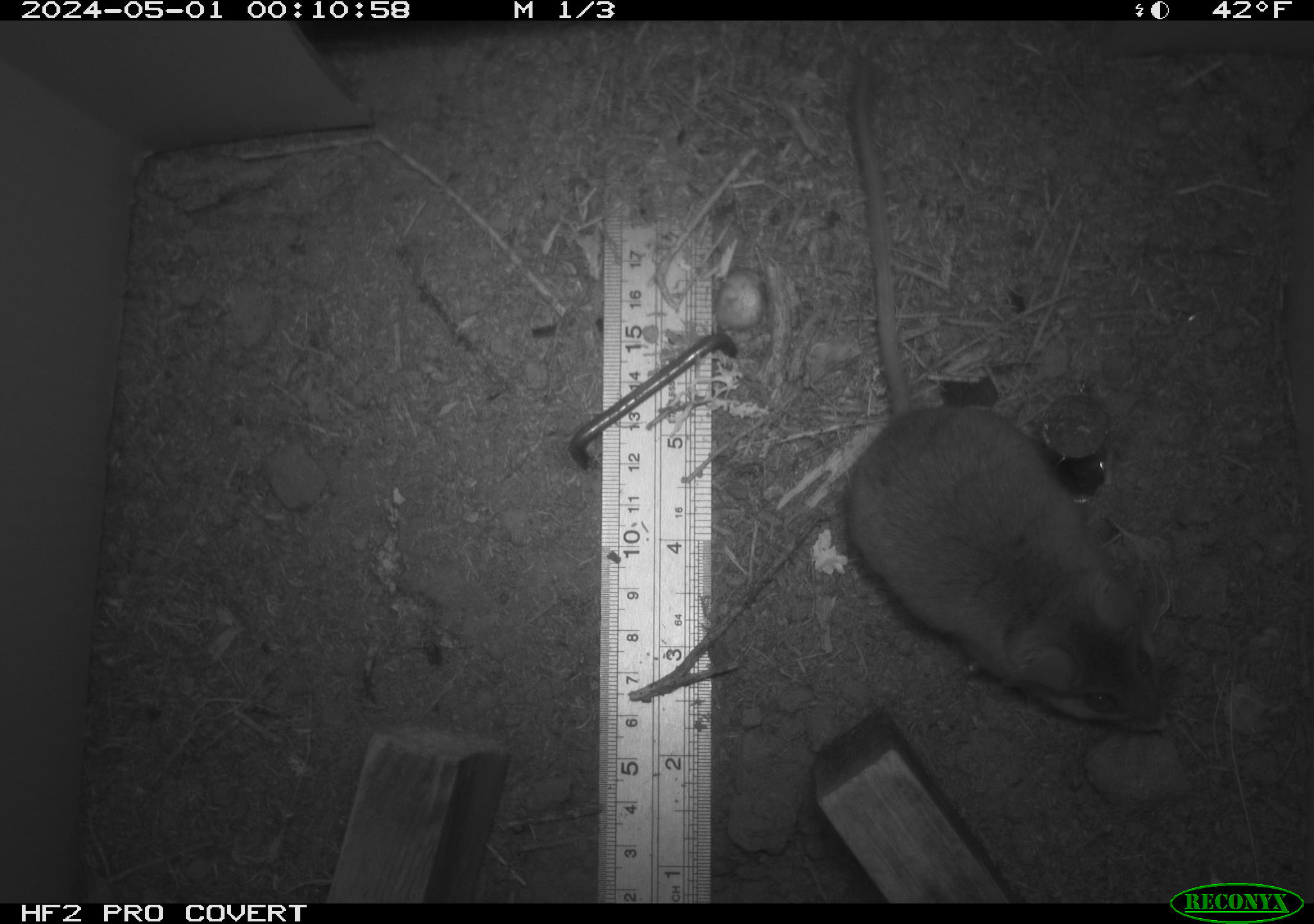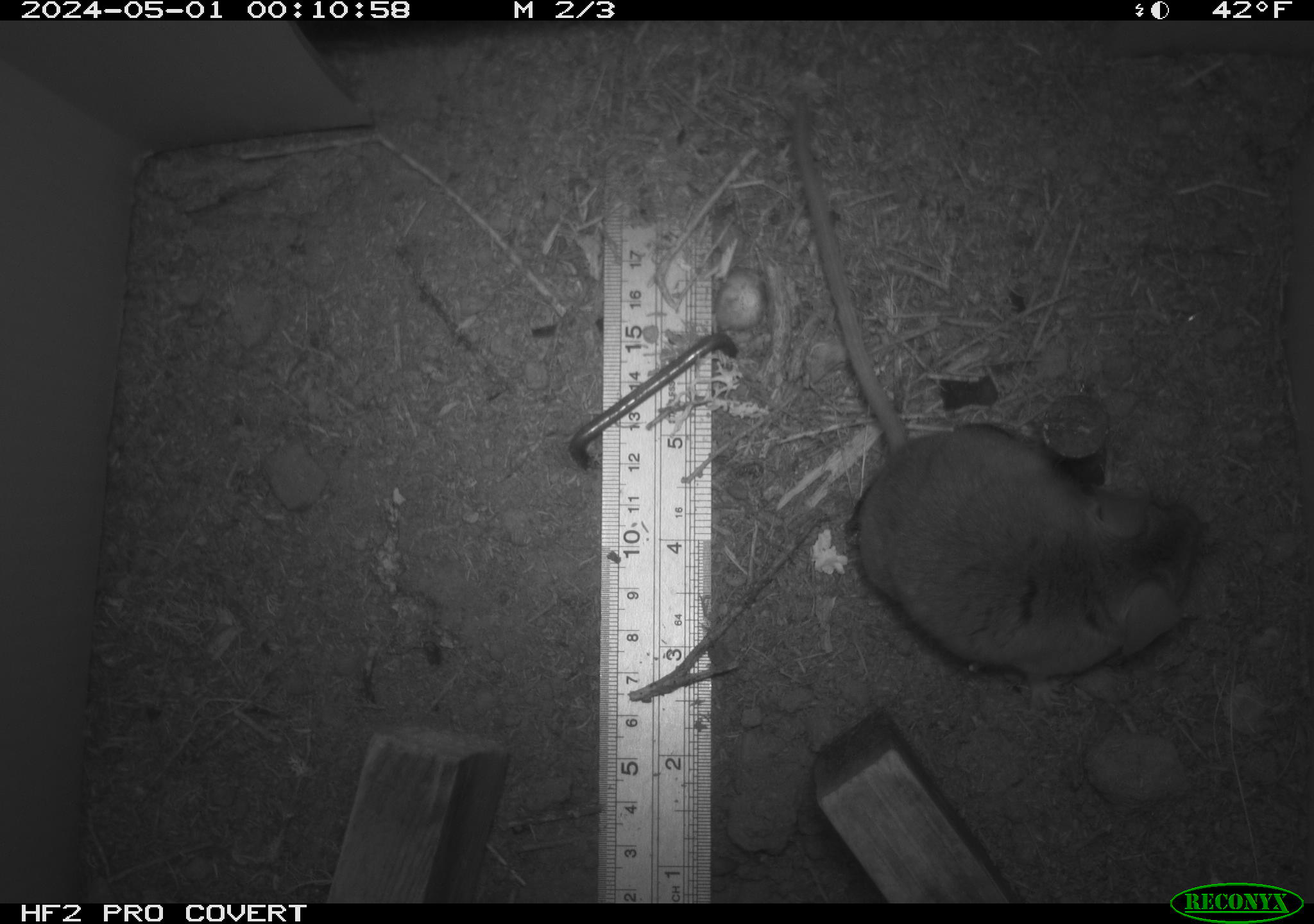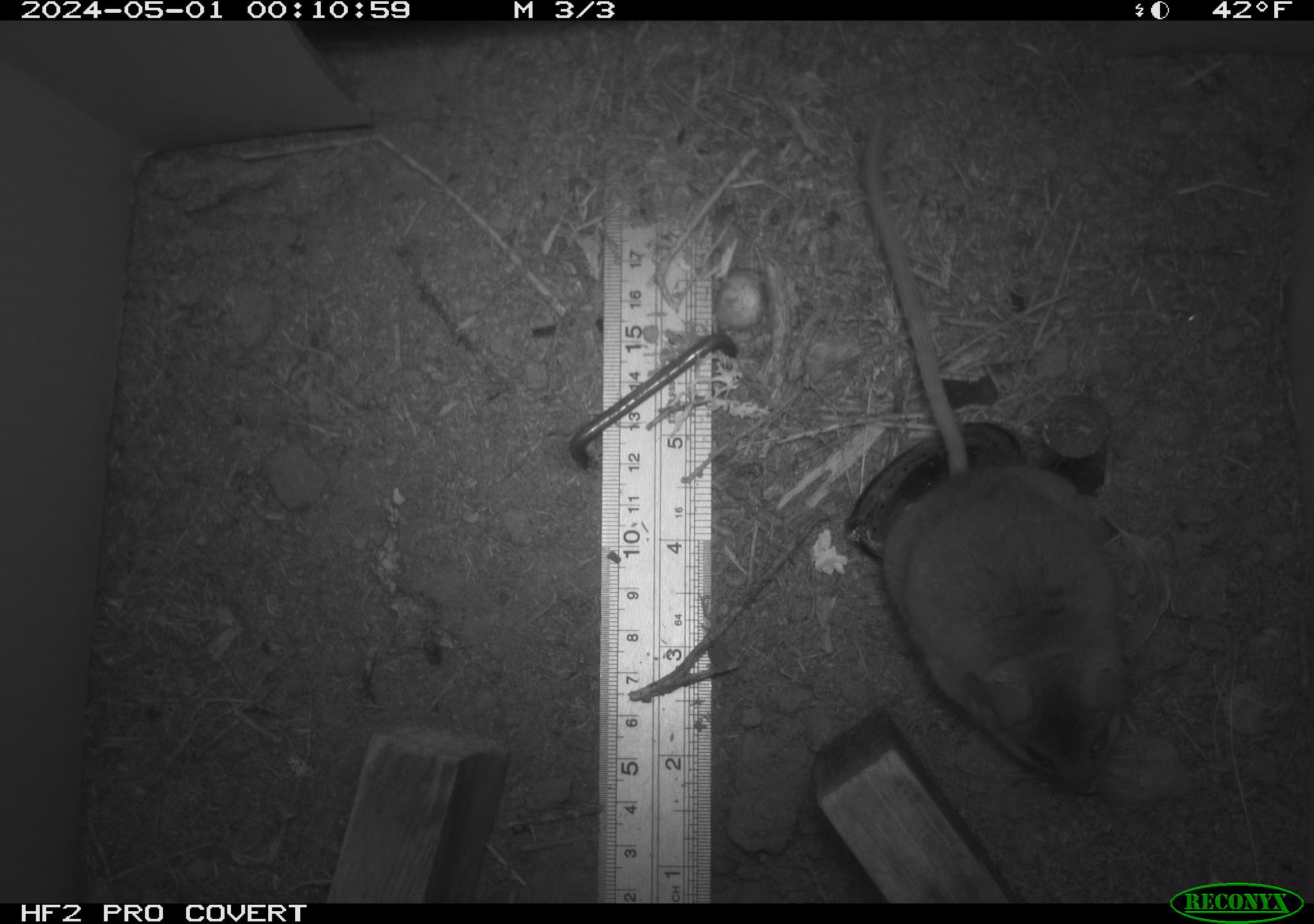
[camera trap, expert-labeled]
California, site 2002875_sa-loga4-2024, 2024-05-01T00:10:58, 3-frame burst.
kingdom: Animalia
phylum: Chordata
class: Mammalia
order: Rodentia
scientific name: Rodentia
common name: mouse species